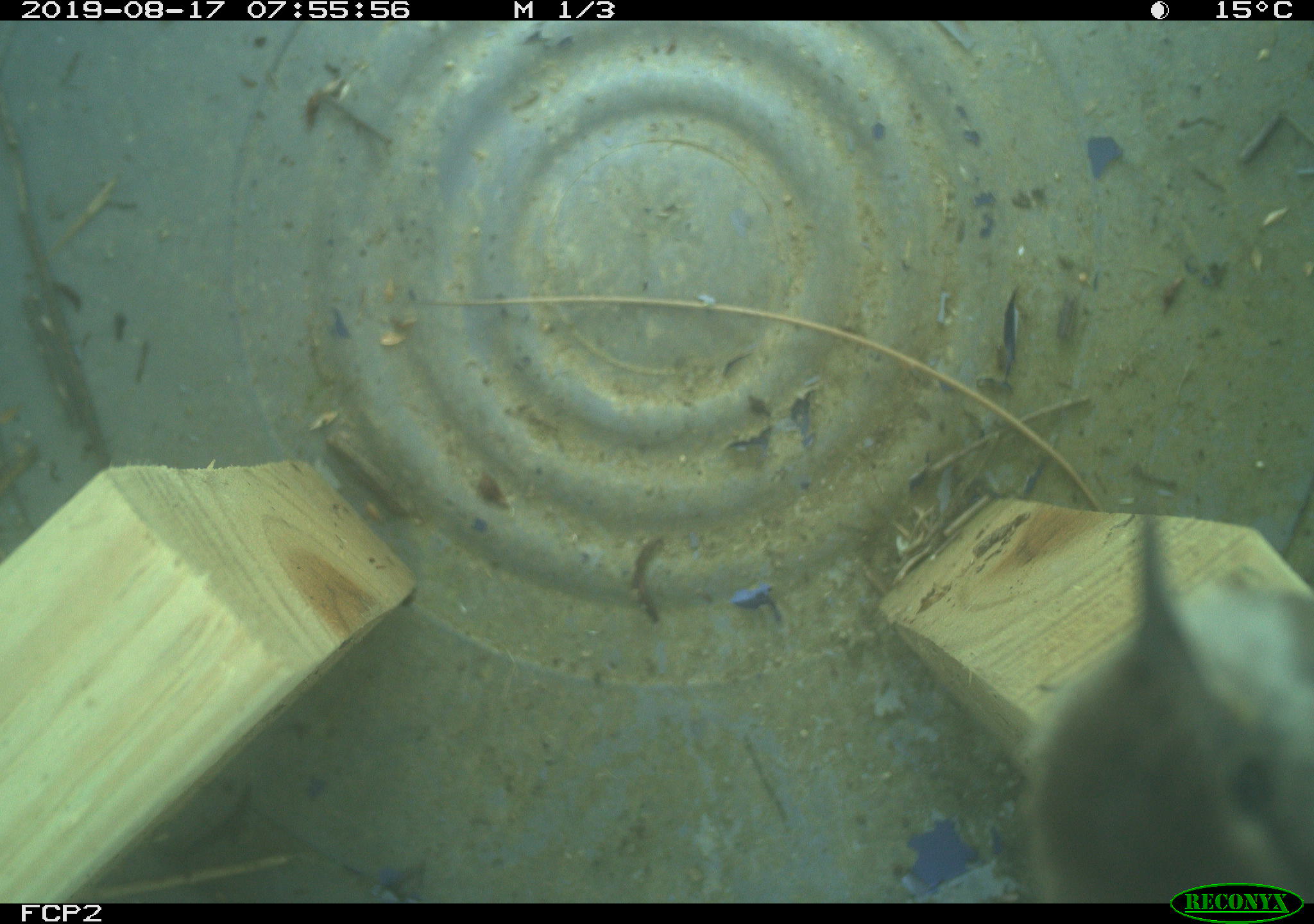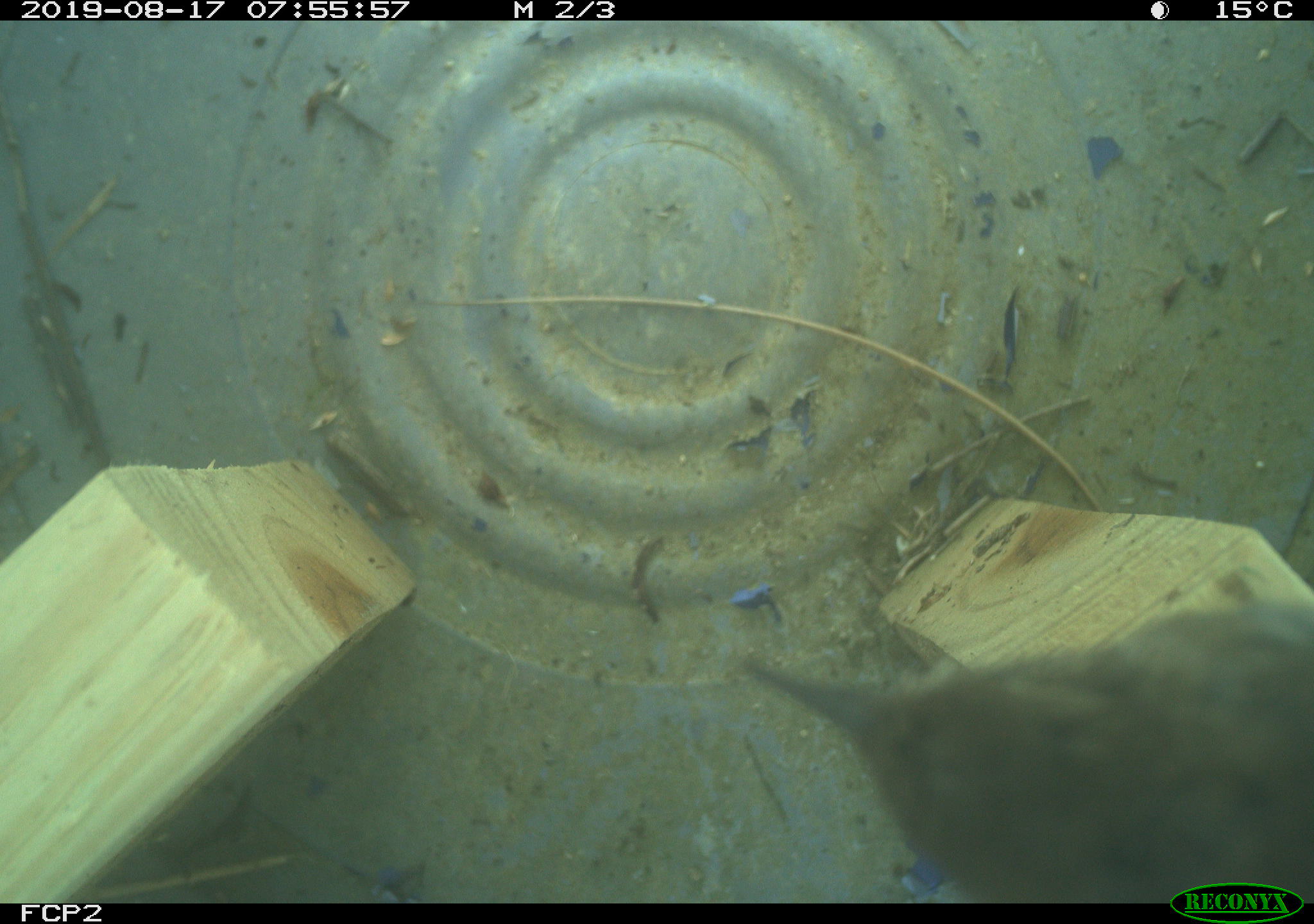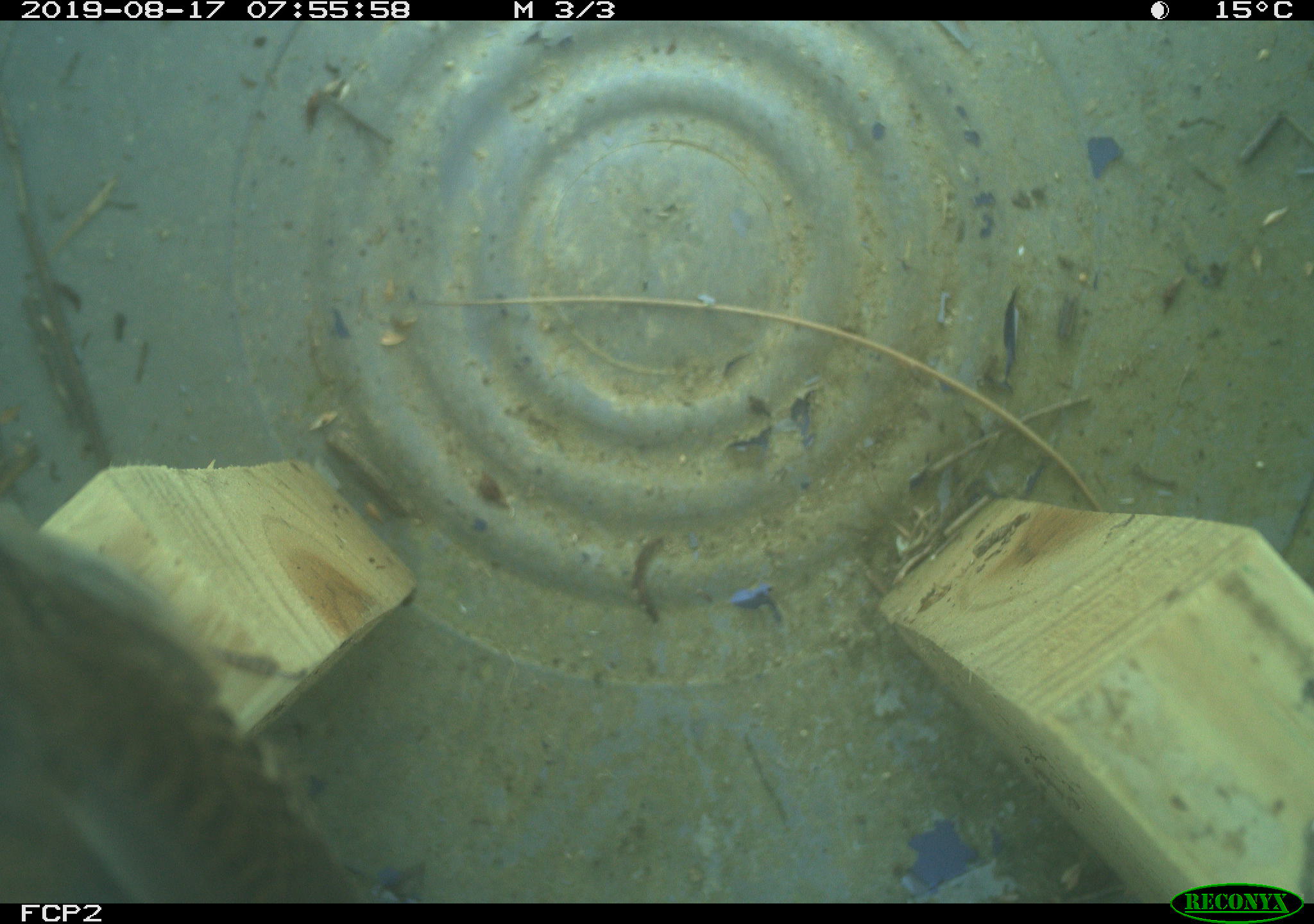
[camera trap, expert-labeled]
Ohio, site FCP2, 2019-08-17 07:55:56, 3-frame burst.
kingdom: Animalia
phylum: Chordata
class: Aves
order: Passeriformes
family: Troglodytidae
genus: Troglodytes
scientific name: Troglodytes aedon aedon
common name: northern house wren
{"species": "northern house wren (Troglodytes aedon aedon)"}